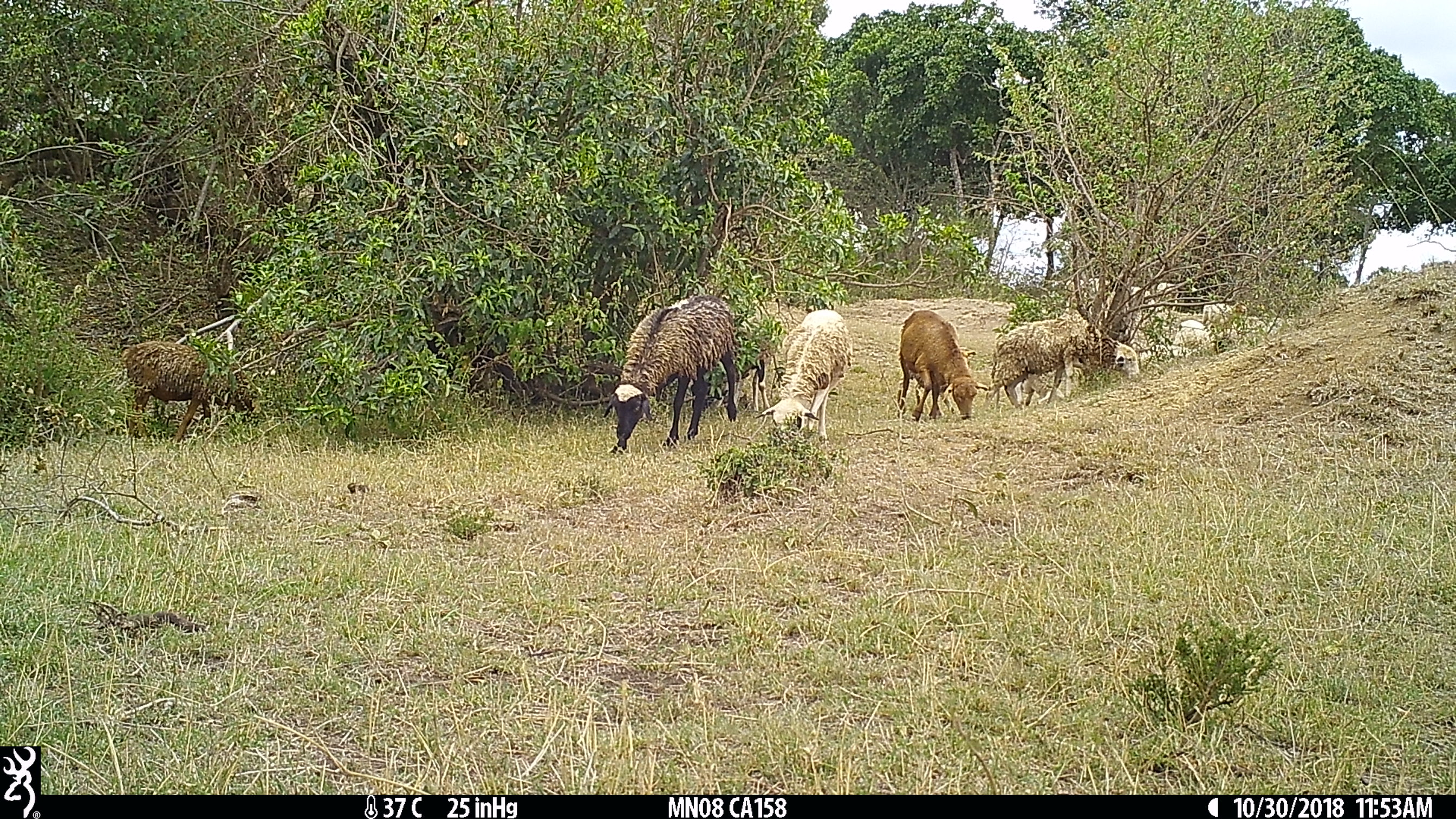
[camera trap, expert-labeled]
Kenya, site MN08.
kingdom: Animalia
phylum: Chordata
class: Mammalia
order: Artiodactyla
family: Bovidae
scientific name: Bovidae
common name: sheep or goat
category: shoat